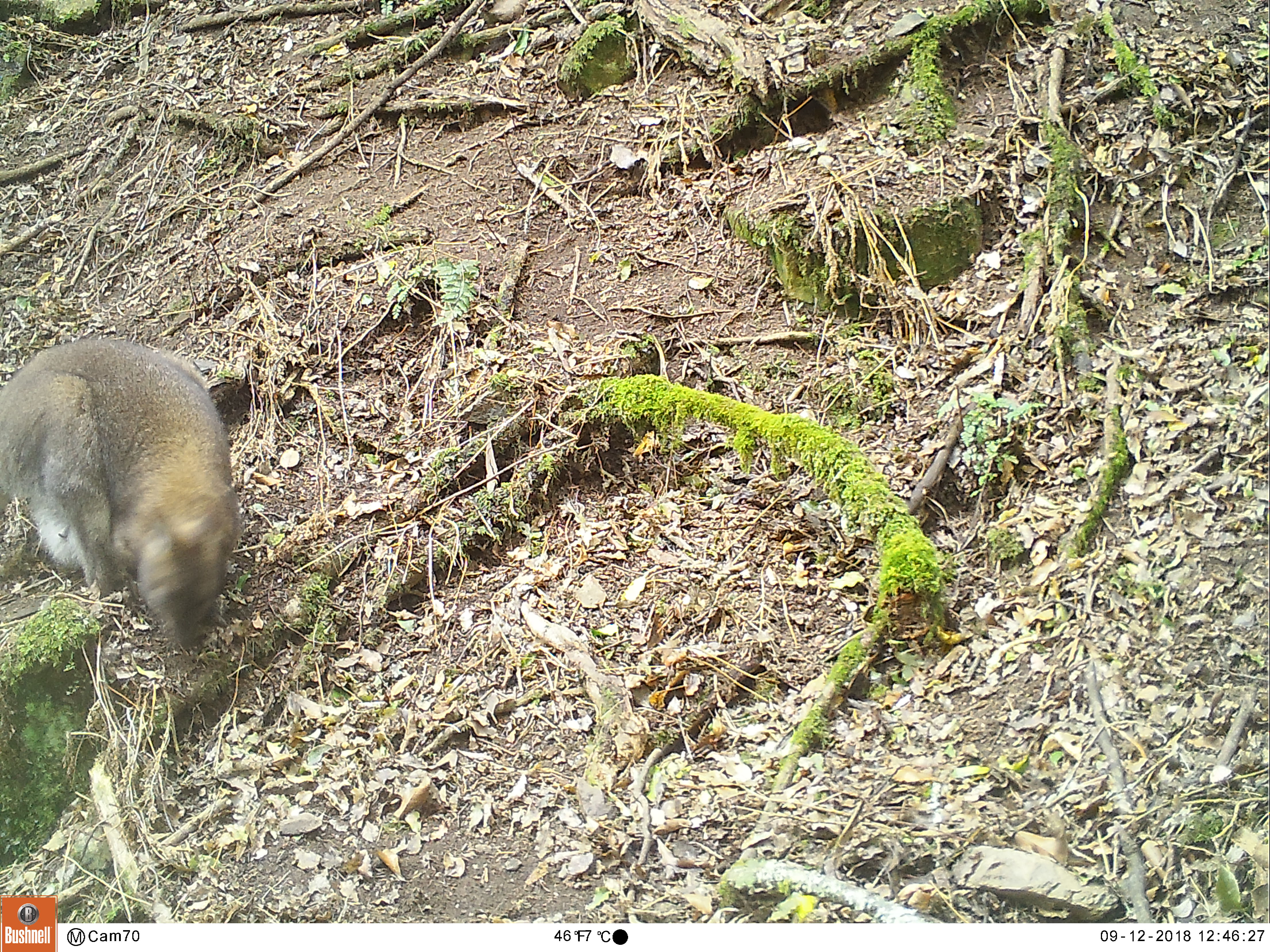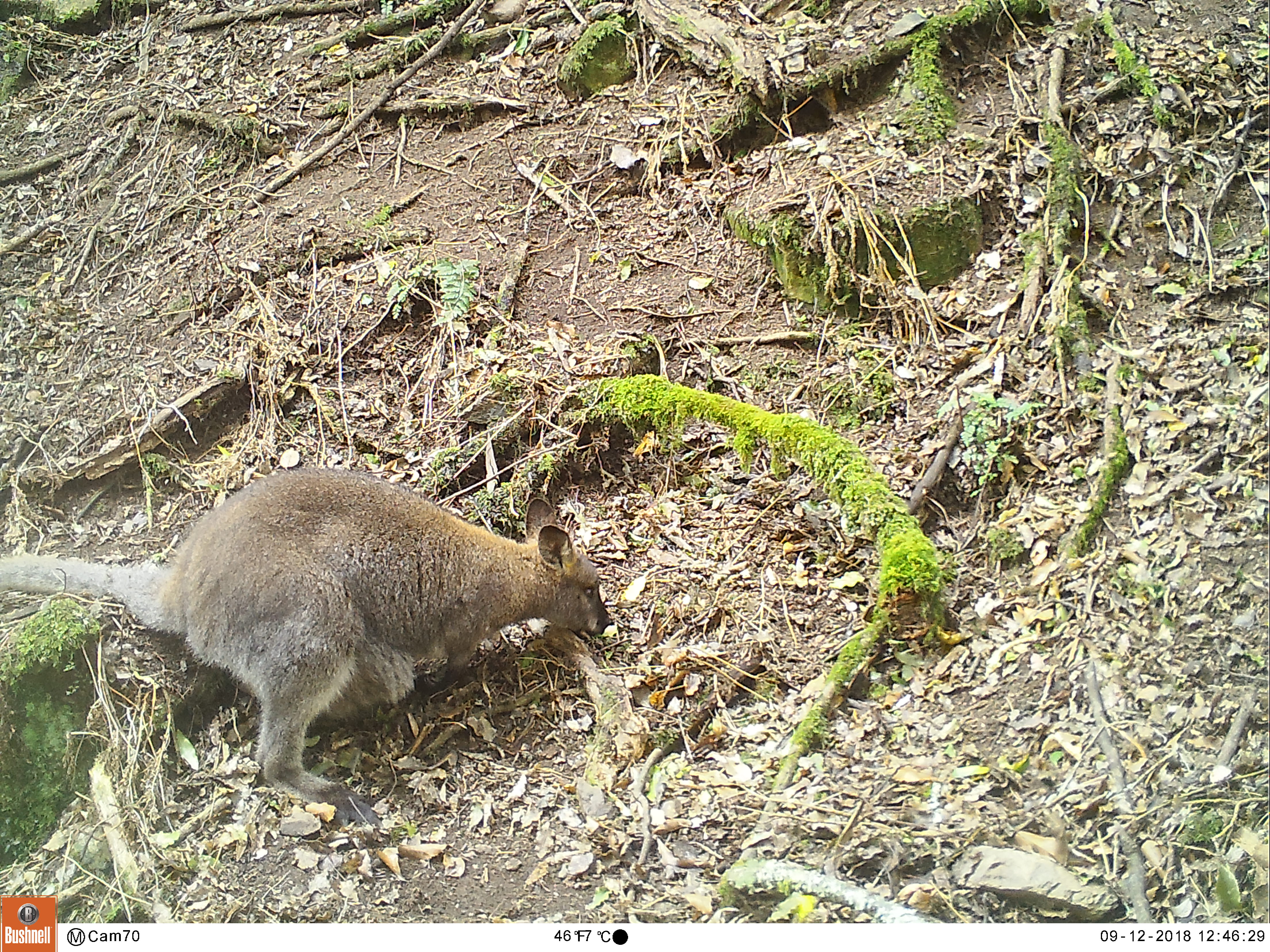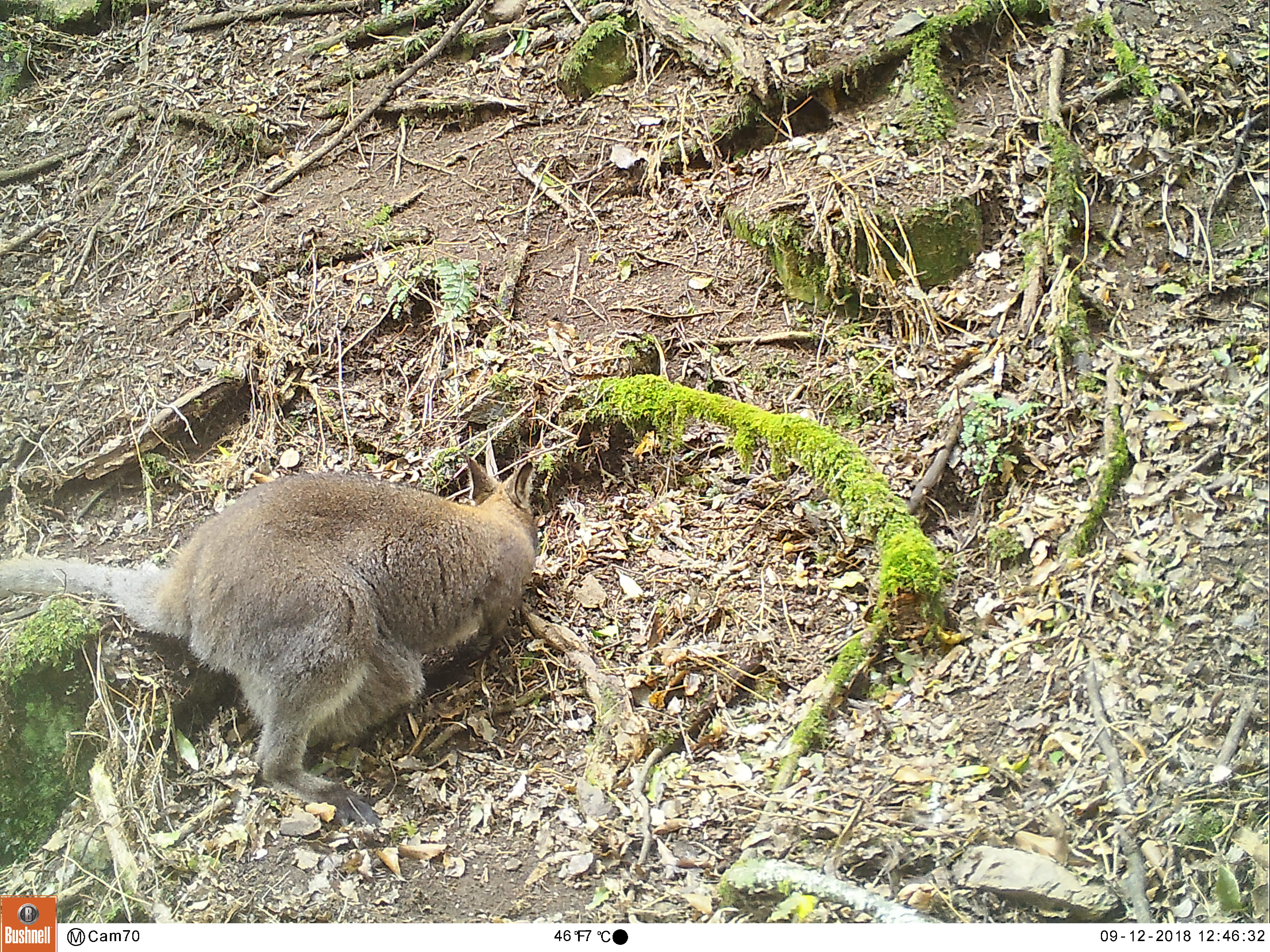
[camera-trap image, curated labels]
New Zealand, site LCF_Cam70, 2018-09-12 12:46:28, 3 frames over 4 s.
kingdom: Animalia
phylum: Chordata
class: Mammalia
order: Diprotodontia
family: Macropodidae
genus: Notamacropus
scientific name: Notamacropus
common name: wallaby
Wallaby (Notamacropus).